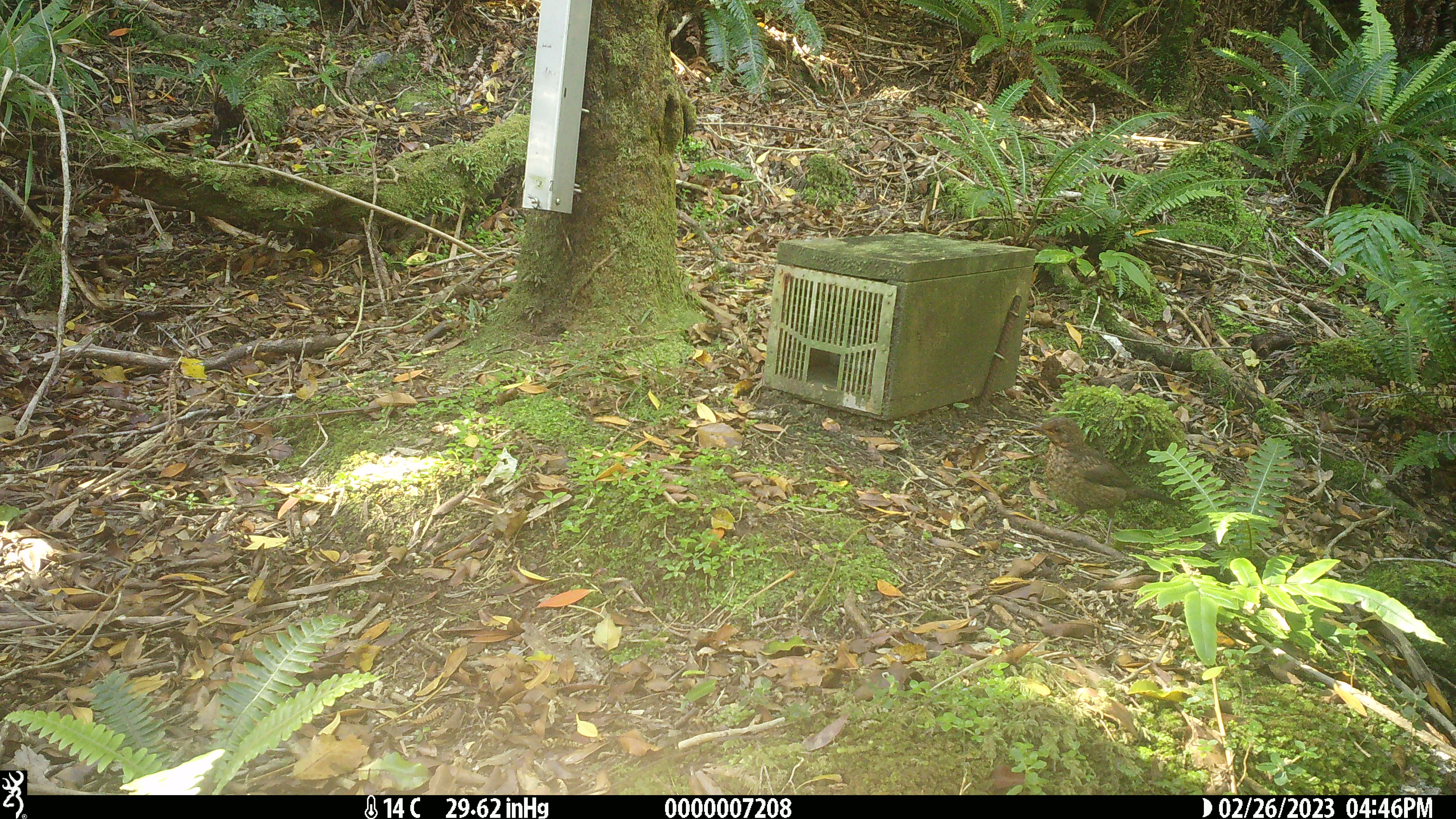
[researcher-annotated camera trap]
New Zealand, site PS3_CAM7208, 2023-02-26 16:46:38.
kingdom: Animalia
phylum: Chordata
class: Aves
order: Passeriformes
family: Turdidae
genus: Turdus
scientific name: Turdus merula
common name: eurasian blackbird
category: blackbird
Blackbird (eurasian blackbird) (Turdus merula).